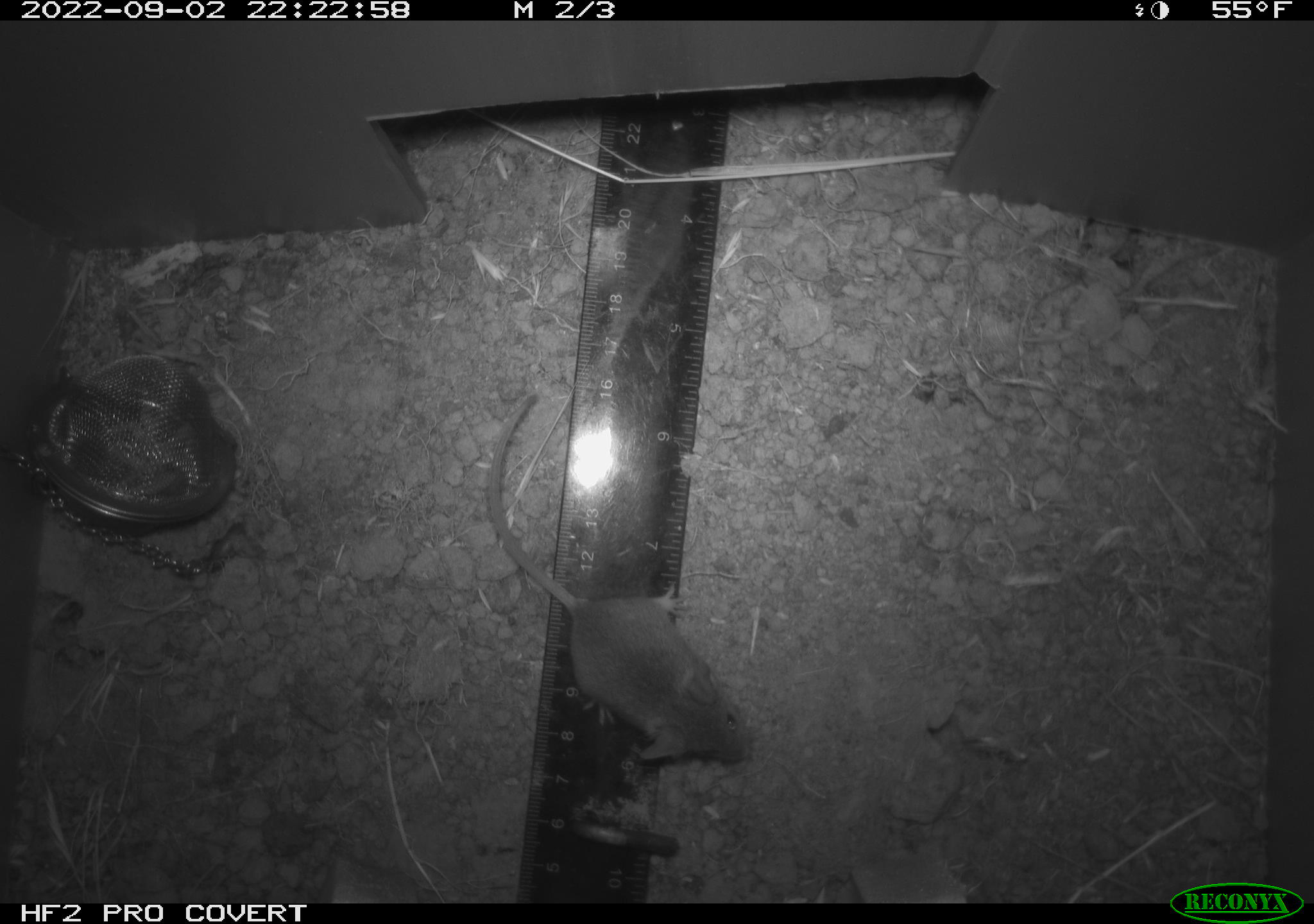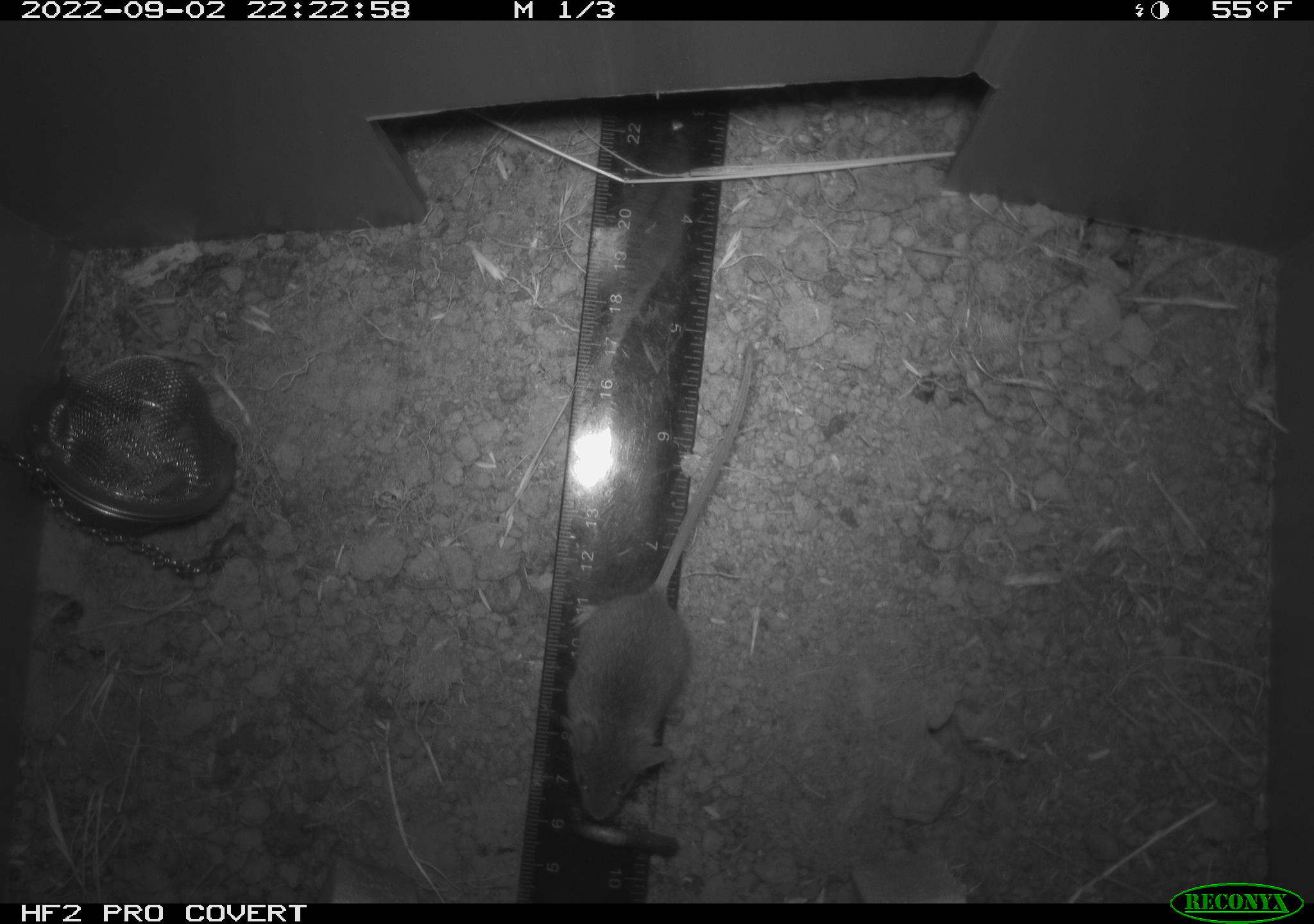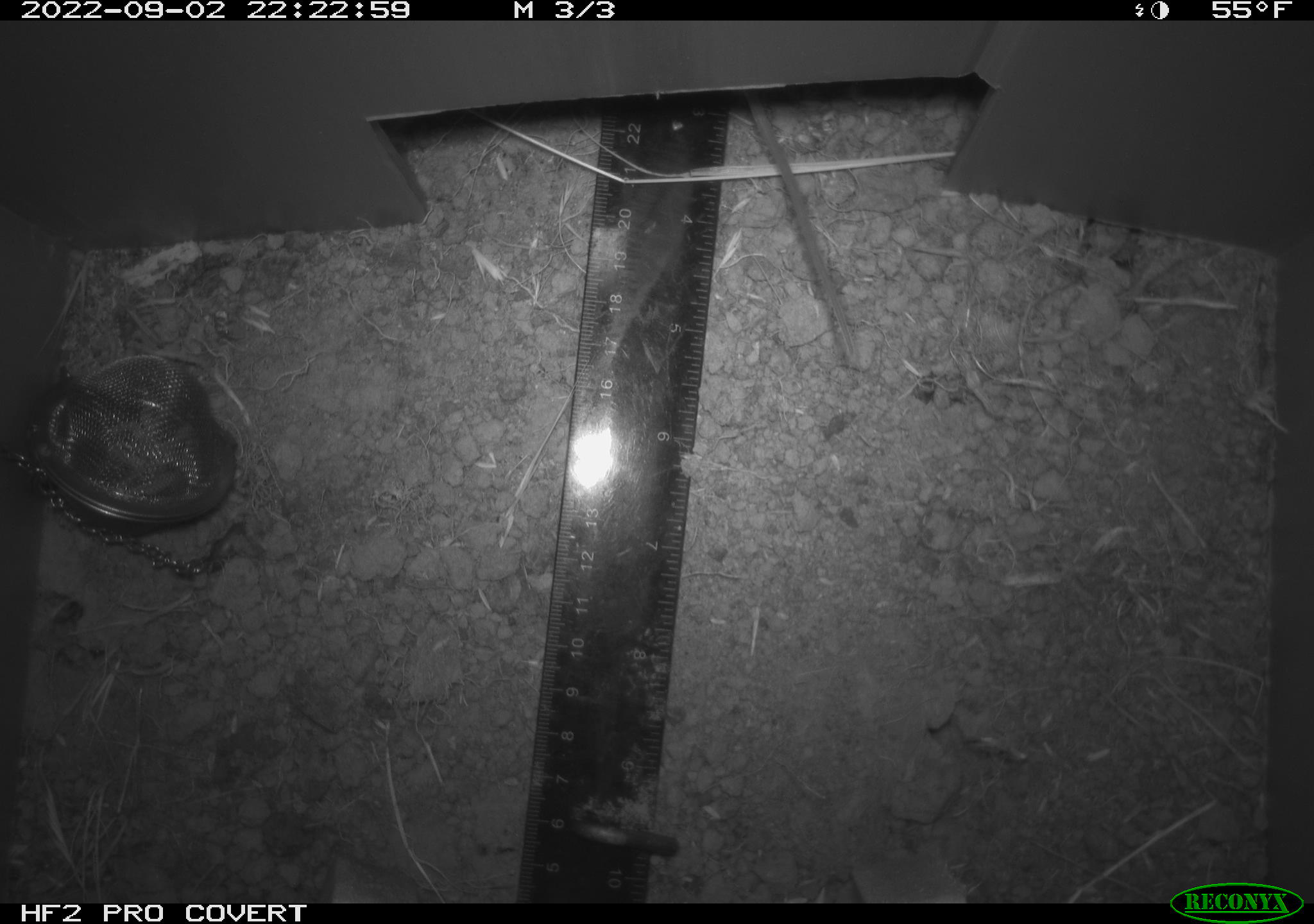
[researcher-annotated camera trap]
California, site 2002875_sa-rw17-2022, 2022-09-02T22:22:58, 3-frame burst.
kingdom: Animalia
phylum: Chordata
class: Mammalia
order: Rodentia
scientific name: Rodentia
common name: mouse species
Mouse species (Rodentia).